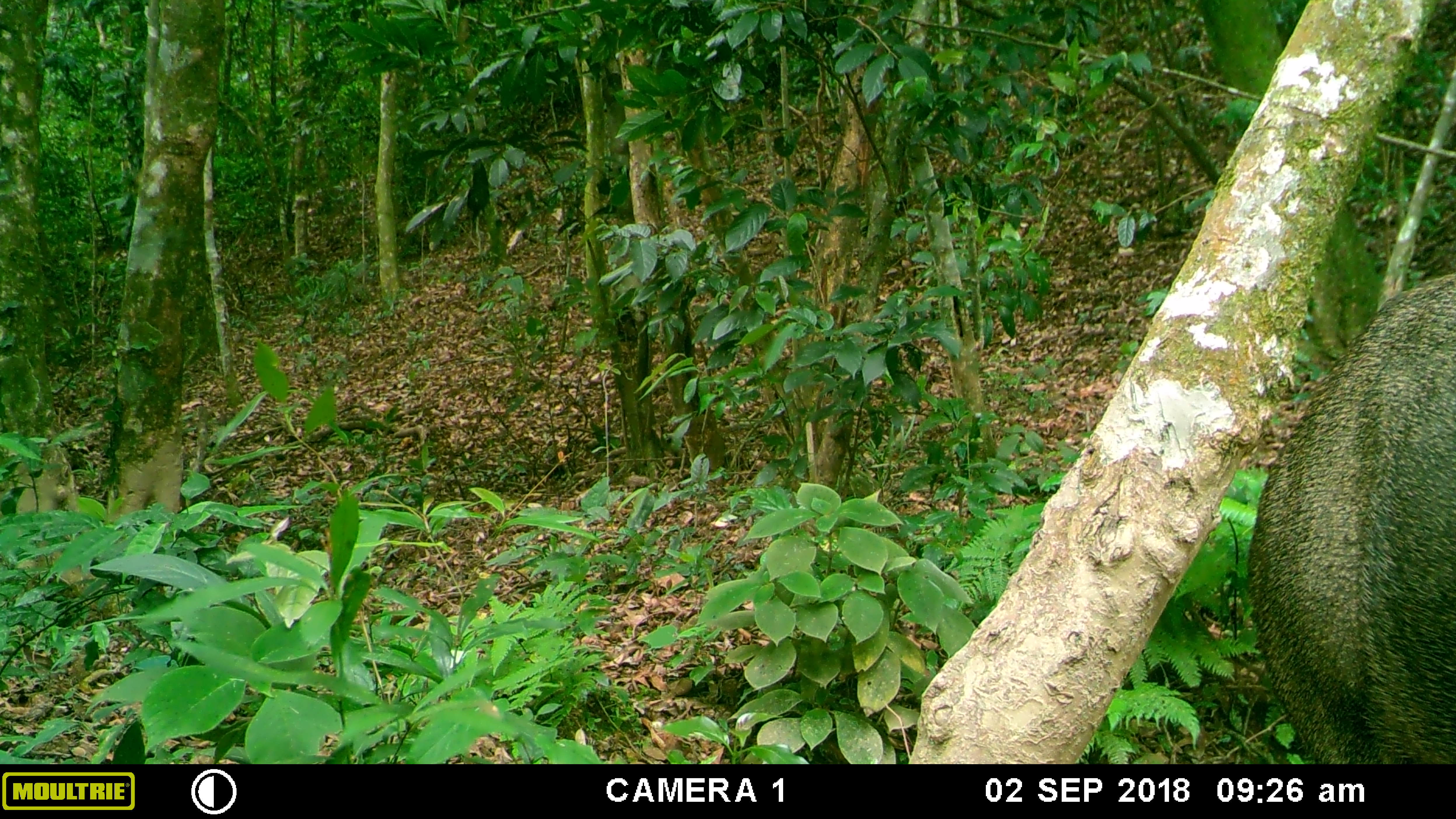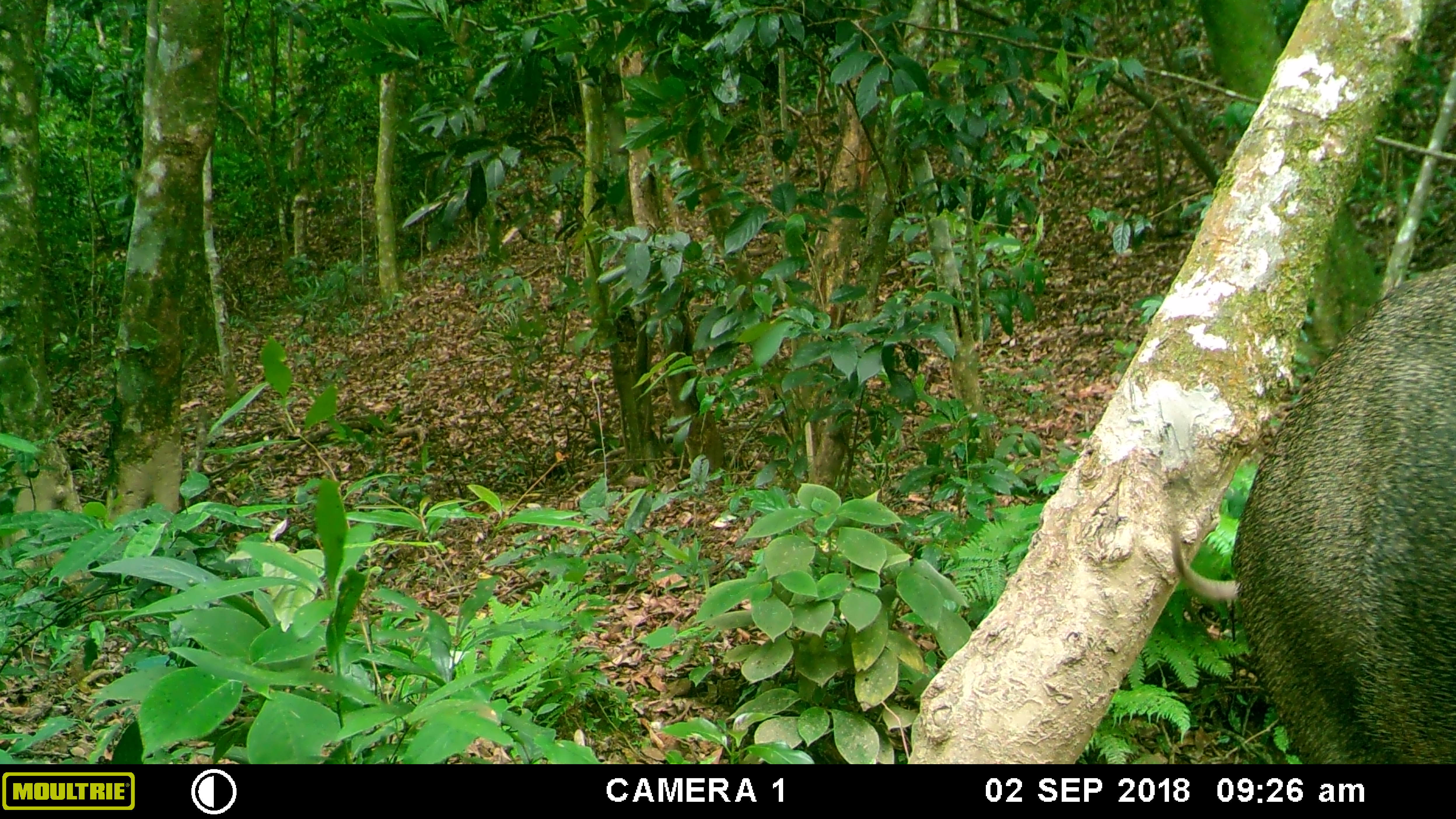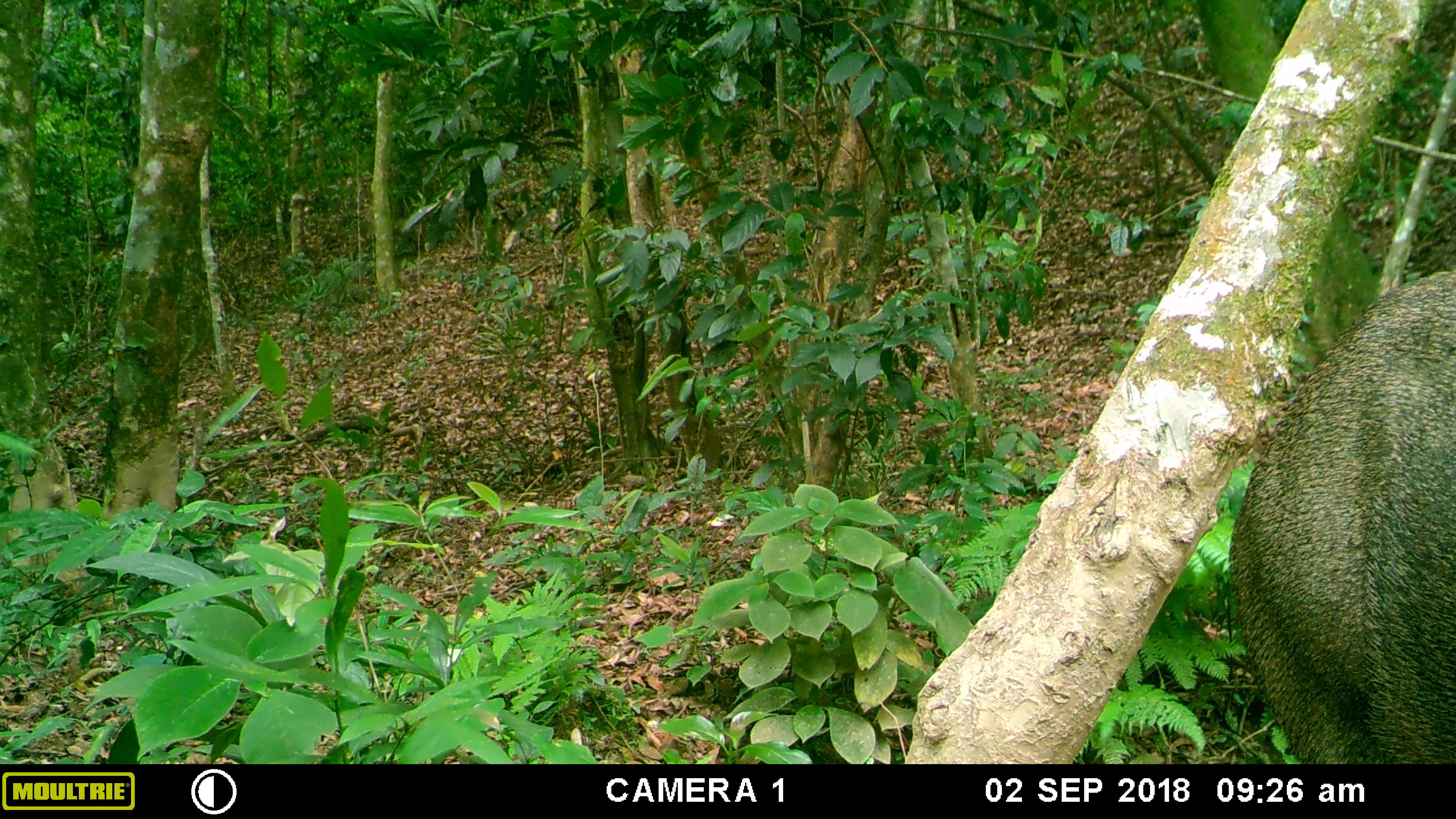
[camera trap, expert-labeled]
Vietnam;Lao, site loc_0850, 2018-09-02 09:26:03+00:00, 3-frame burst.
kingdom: Animalia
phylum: Chordata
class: Mammalia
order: Artiodactyla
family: Suidae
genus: Sus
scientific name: Sus scrofa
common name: eurasian wild pig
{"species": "eurasian wild pig (Sus scrofa)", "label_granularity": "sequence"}